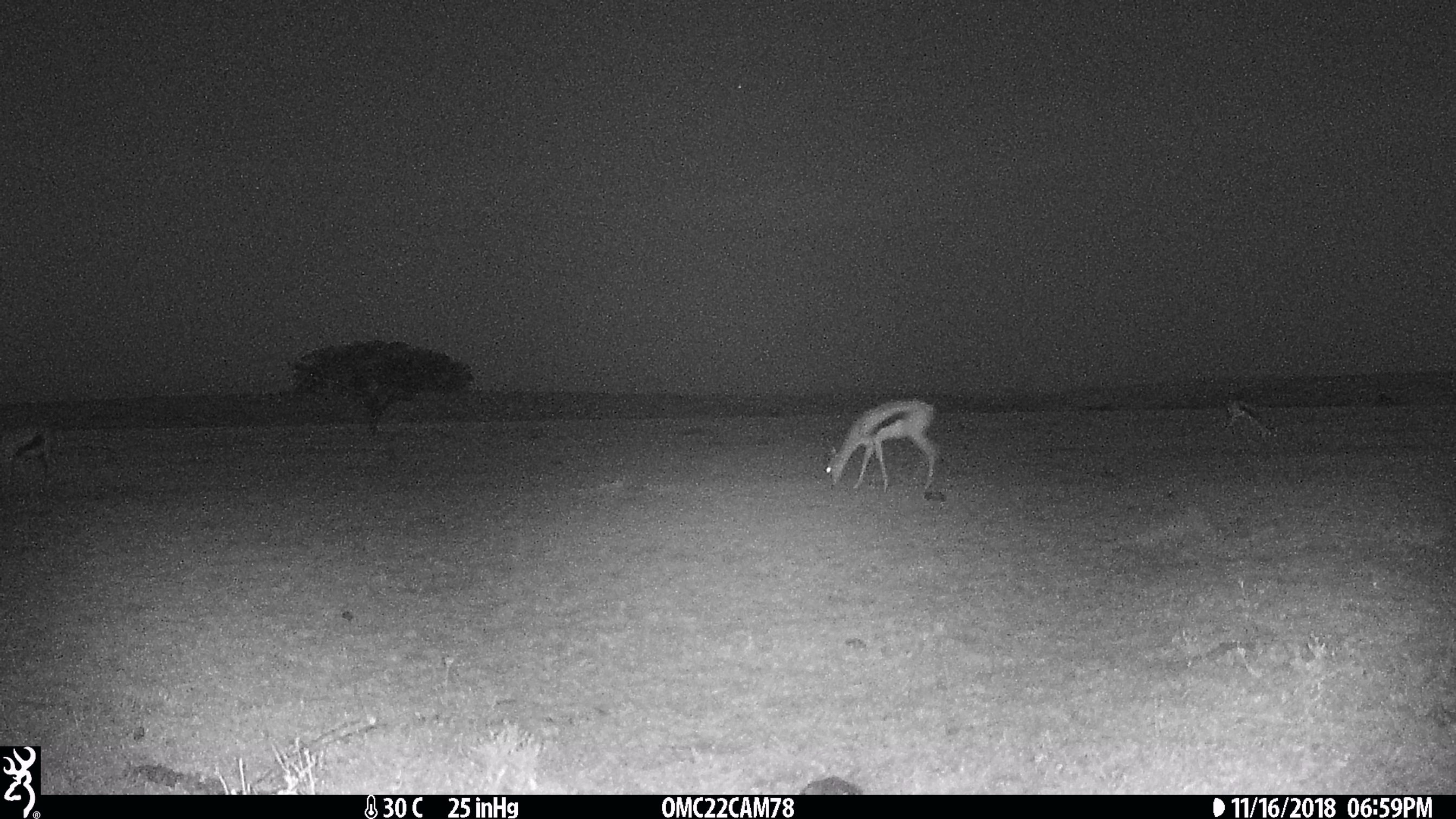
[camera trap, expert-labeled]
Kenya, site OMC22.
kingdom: Animalia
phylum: Chordata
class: Mammalia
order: Artiodactyla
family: Bovidae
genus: Eudorcas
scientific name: Eudorcas thomsonii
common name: thomon's gazelle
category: gazelle thomsons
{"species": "gazelle thomsons (thomon's gazelle) (Eudorcas thomsonii)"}